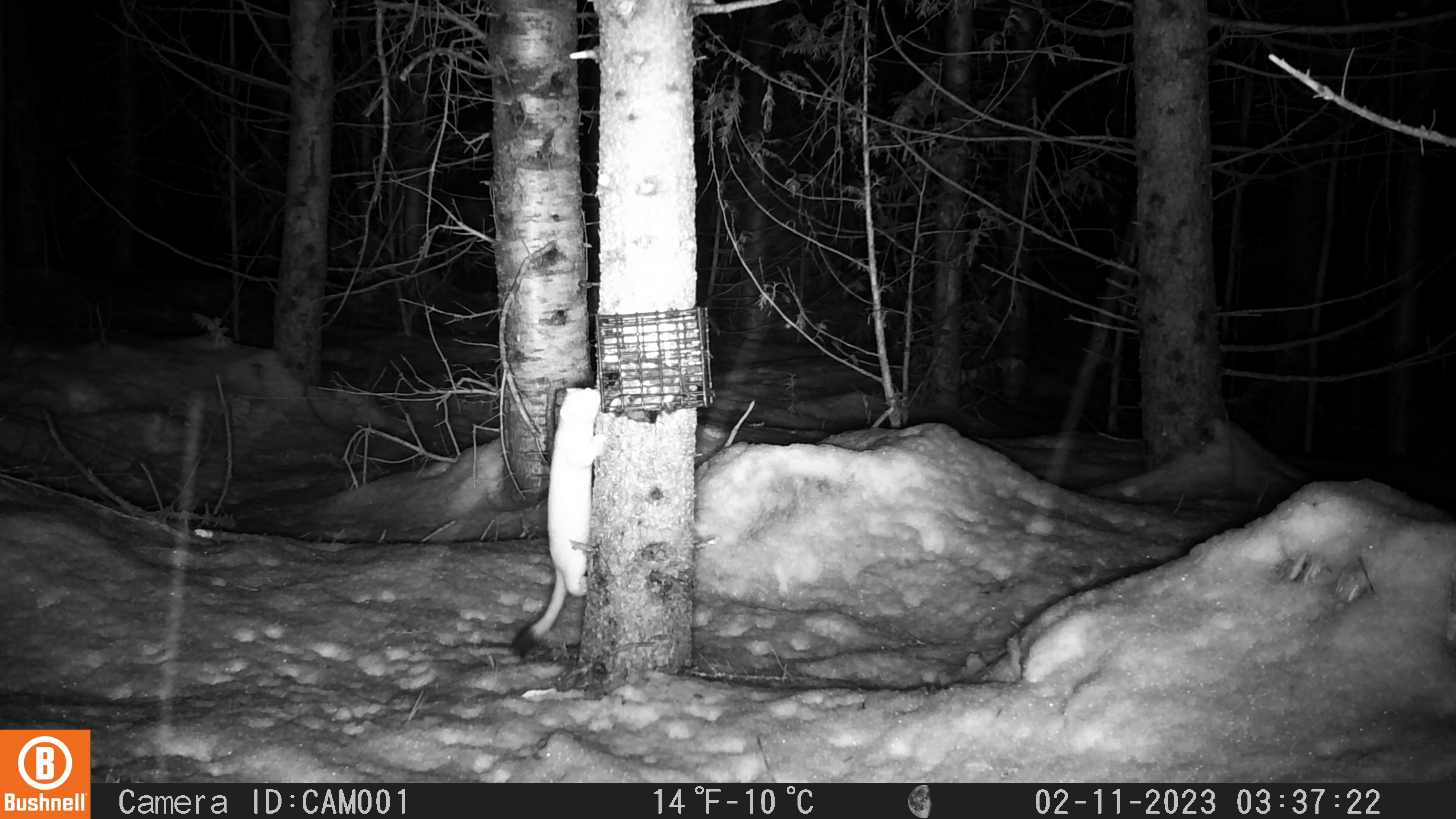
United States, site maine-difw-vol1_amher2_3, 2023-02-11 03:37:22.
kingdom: Animalia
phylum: Chordata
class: Mammalia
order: Carnivora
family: Mustelidae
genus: Neogale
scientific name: Neogale frenata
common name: long-tailed weasel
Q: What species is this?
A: Long-tailed weasel (Neogale frenata).